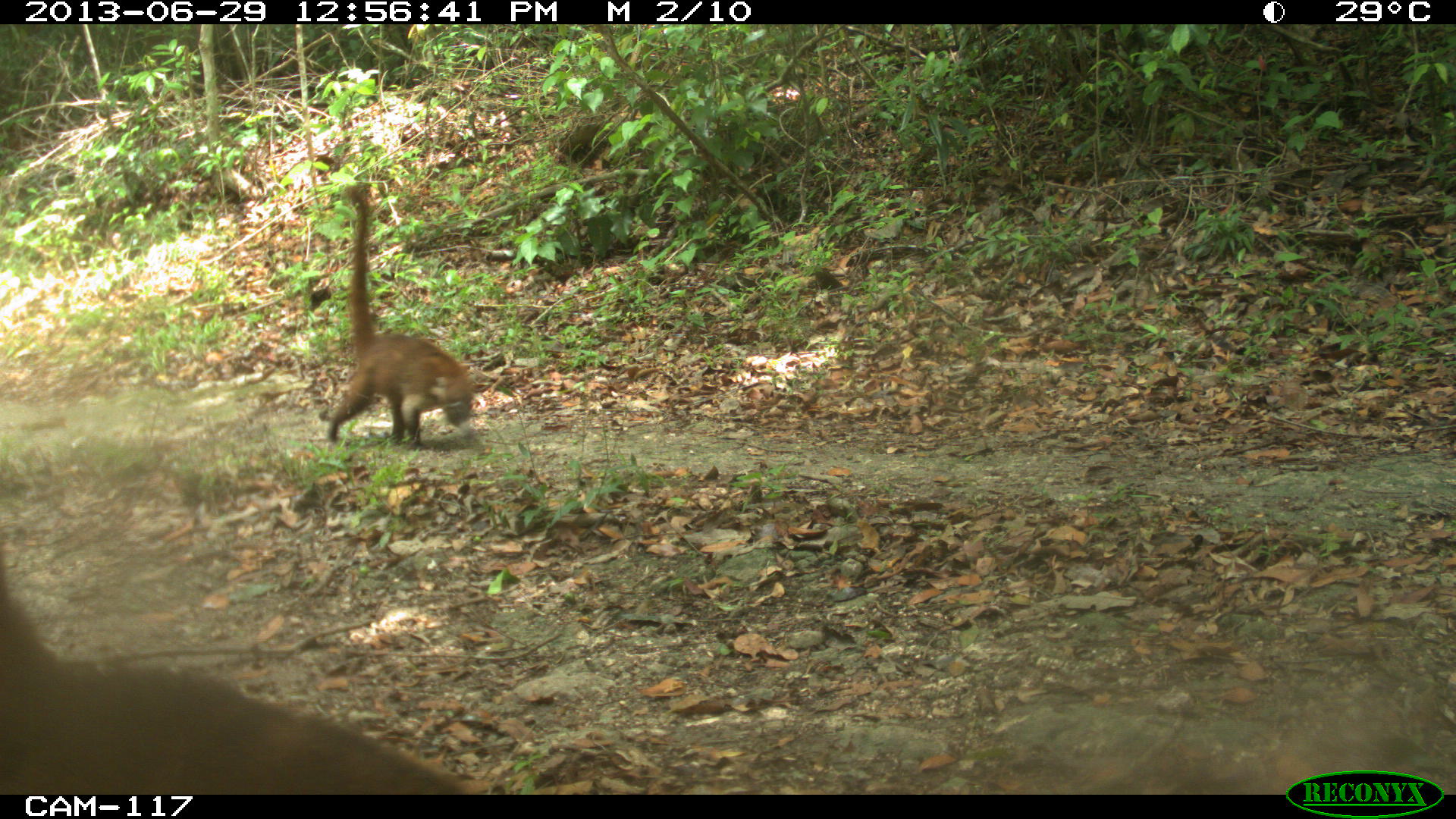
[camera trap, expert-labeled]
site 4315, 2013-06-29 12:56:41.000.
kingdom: Animalia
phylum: Chordata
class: Mammalia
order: Carnivora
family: Procyonidae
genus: Nasua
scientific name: Nasua narica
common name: white-nosed coati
Nasua narica (white-nosed coati), count 4.